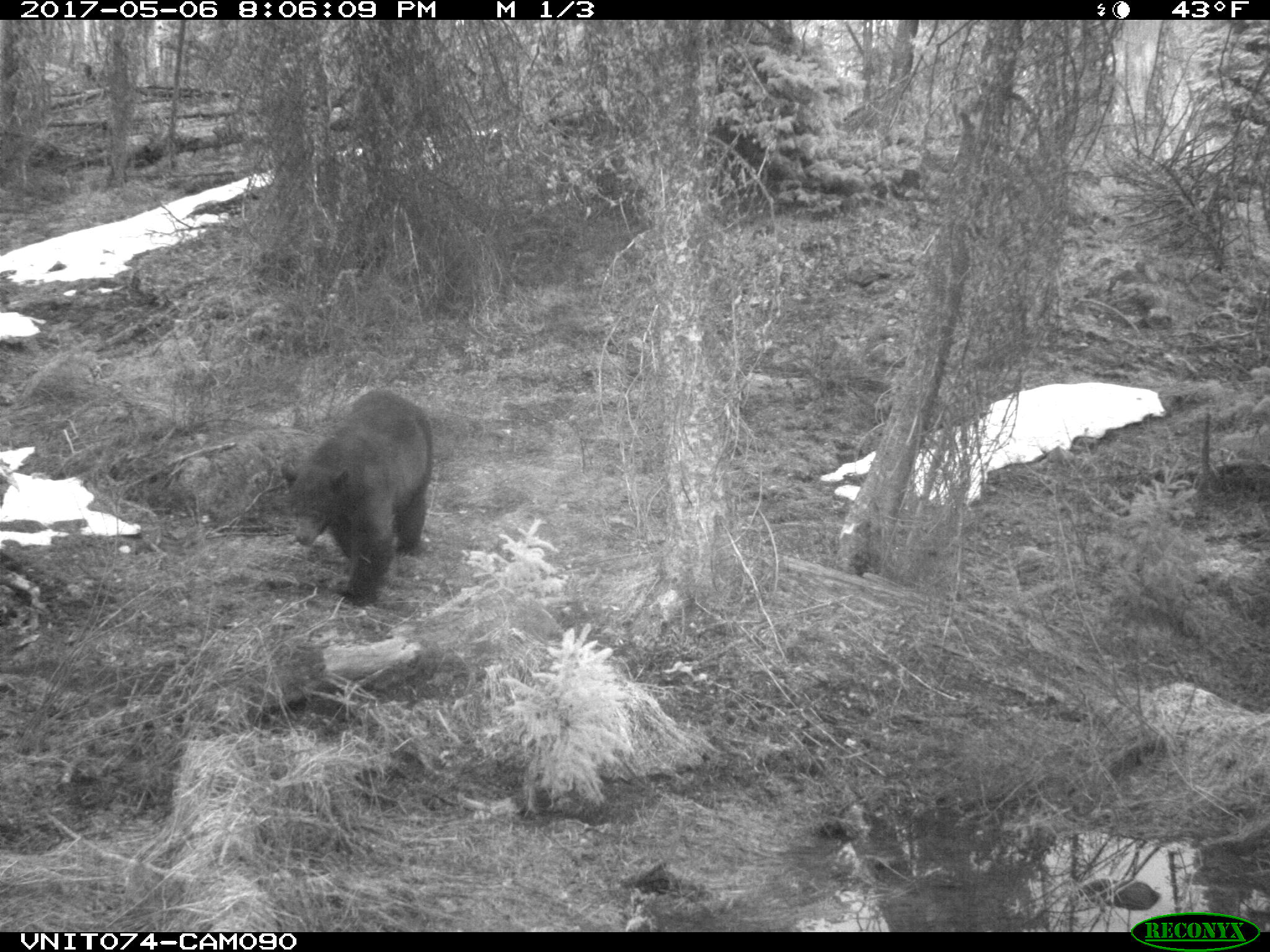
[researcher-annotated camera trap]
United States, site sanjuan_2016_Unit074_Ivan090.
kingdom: Animalia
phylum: Chordata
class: Mammalia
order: Carnivora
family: Ursidae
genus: Ursus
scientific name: Ursus americanus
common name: american black bear